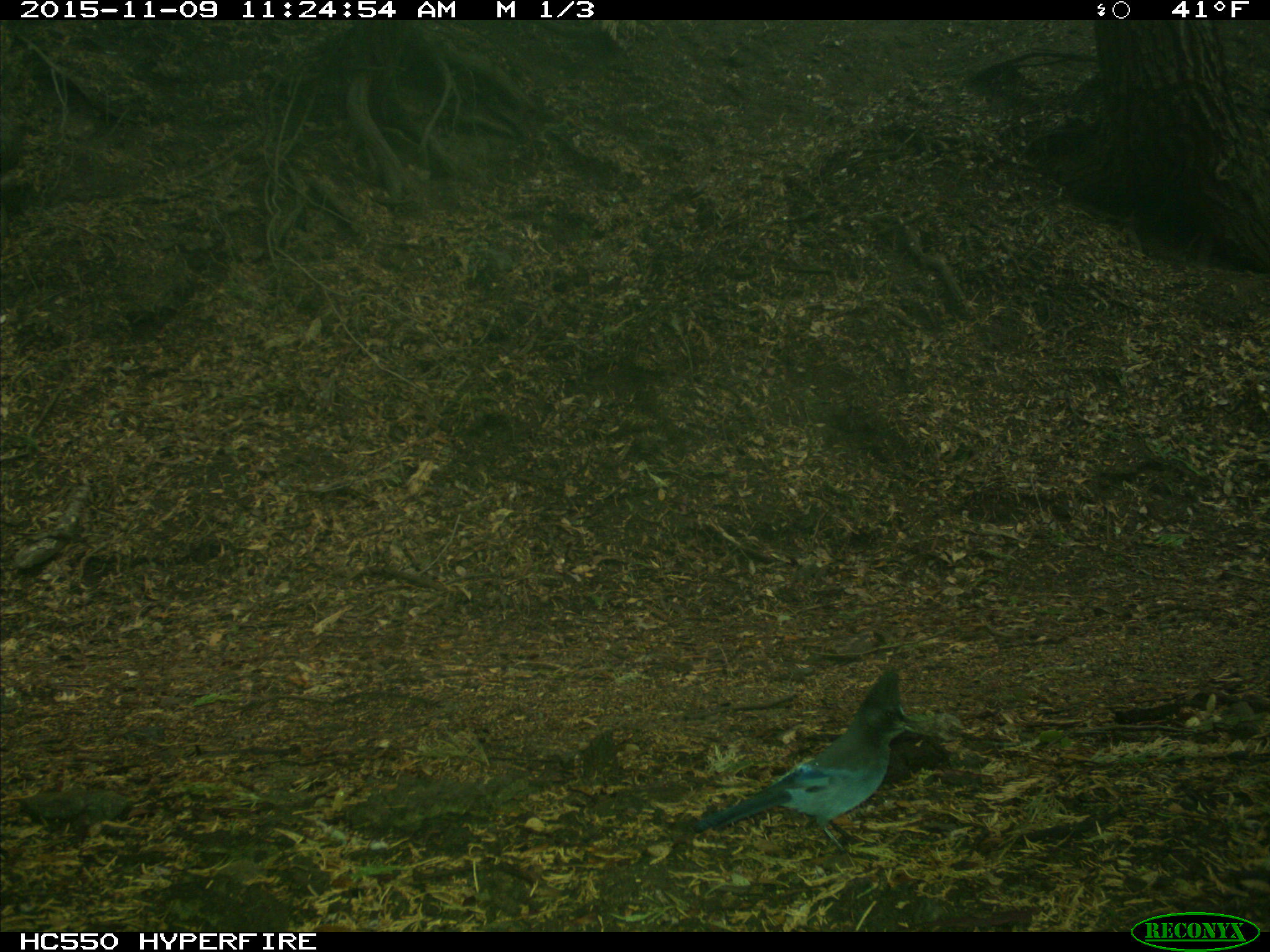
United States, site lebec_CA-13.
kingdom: Animalia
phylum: Chordata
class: Aves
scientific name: Aves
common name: birds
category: unidentified bird